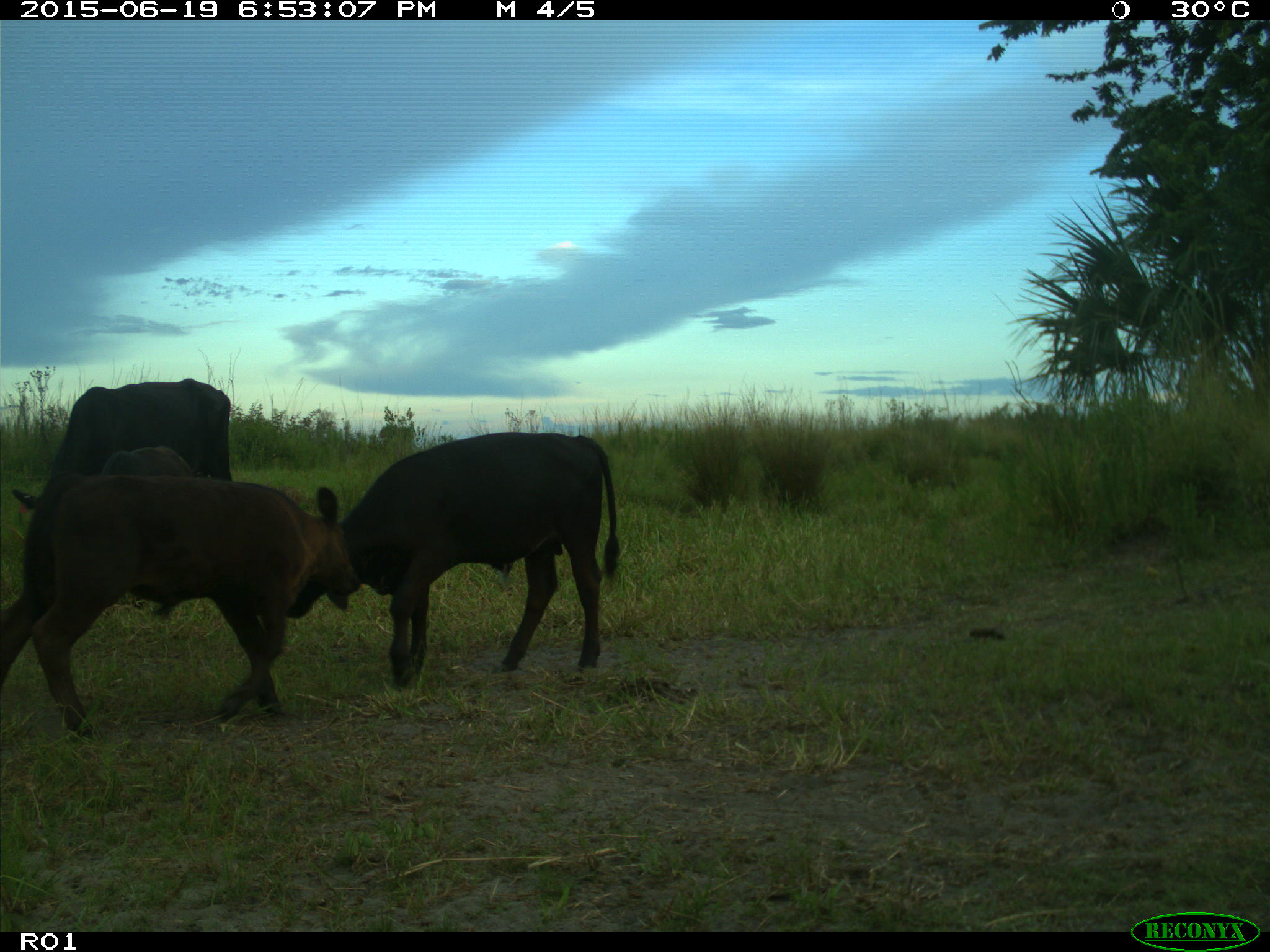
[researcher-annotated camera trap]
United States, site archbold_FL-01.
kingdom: Animalia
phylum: Chordata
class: Mammalia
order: Artiodactyla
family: Bovidae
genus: Bos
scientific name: Bos taurus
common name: domestic cow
Bos taurus (domestic cow).